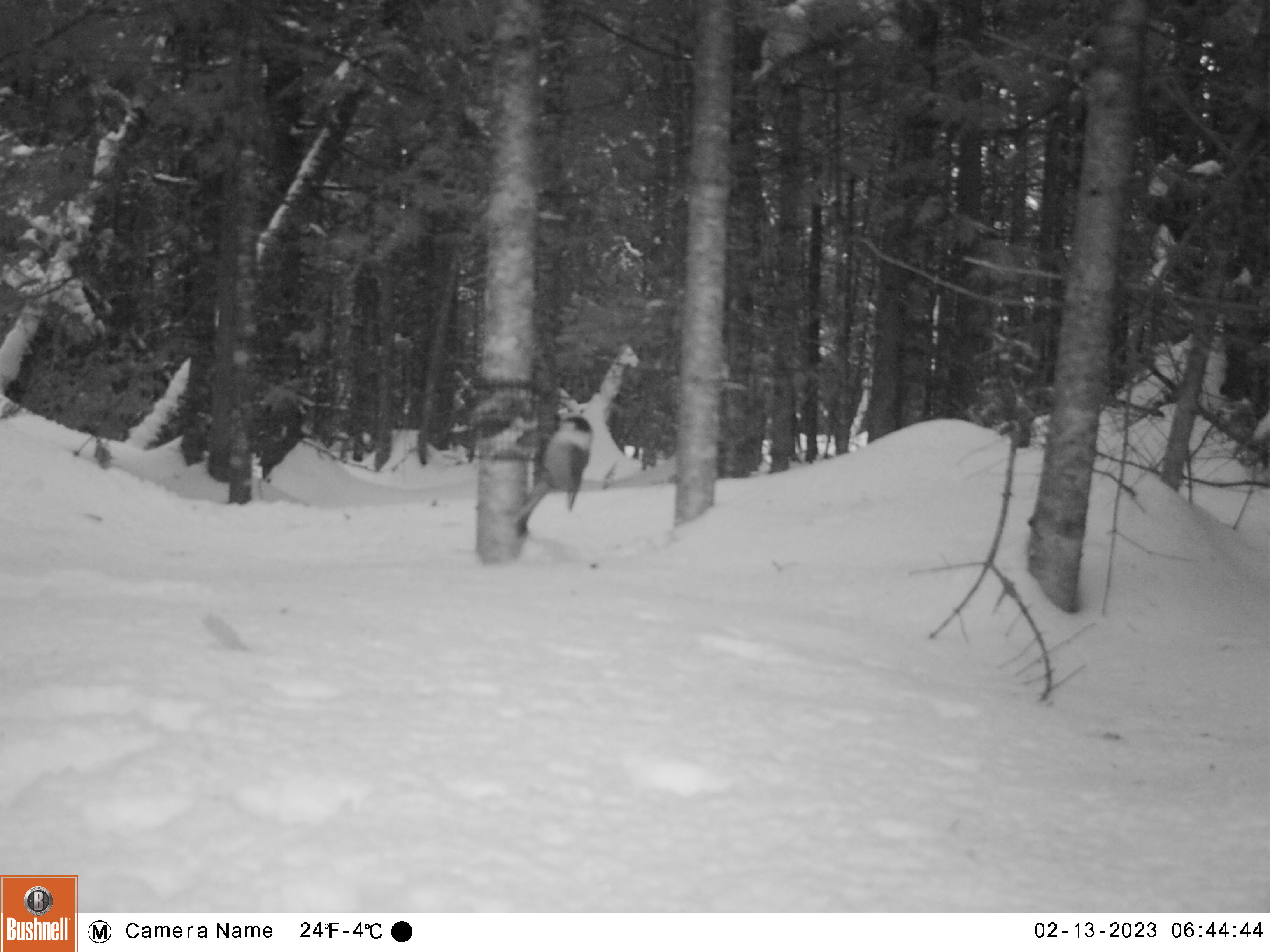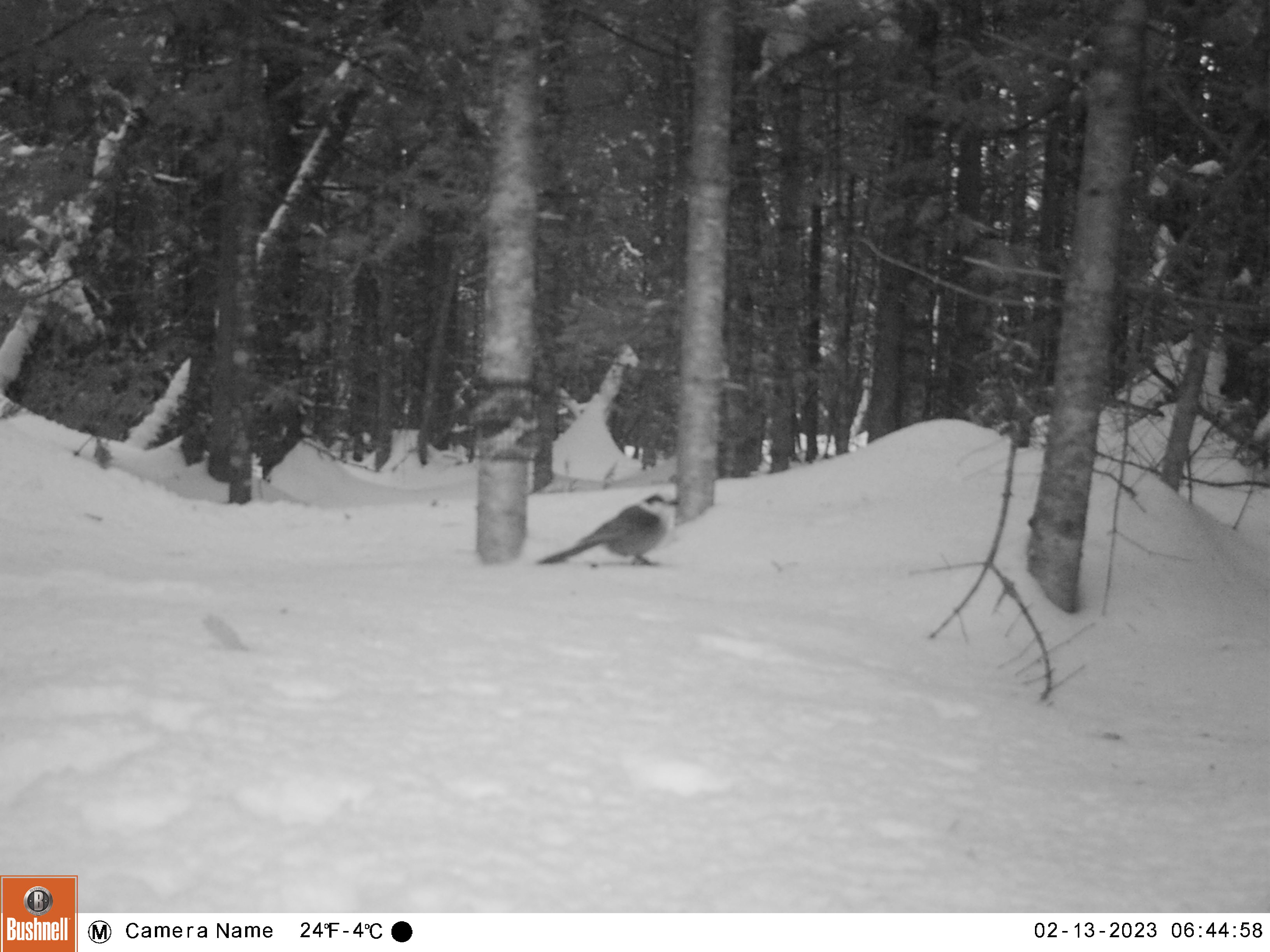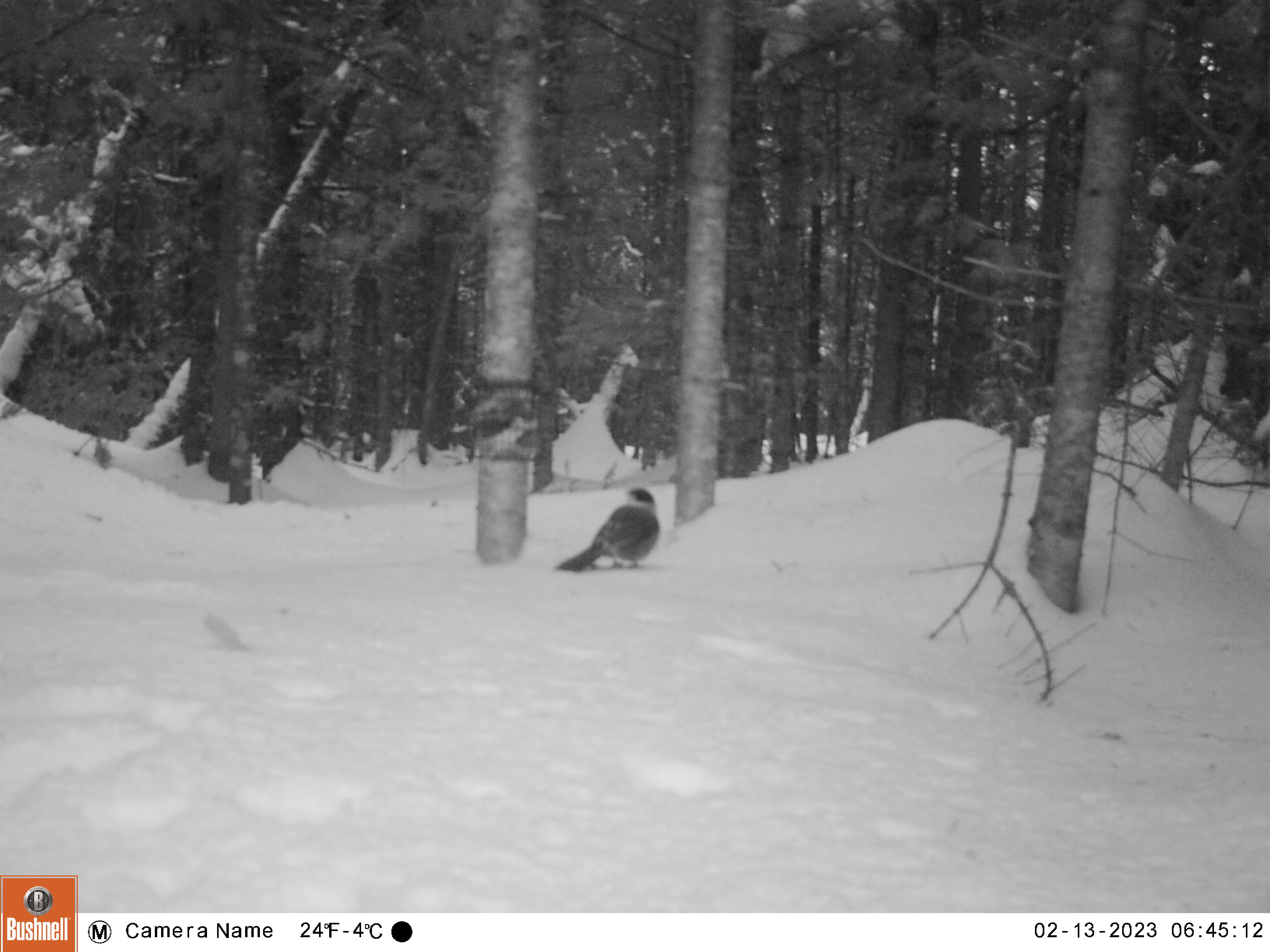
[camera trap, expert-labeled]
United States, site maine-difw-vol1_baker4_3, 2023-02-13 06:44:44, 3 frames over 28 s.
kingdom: Animalia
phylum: Chordata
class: Aves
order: Passeriformes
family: Corvidae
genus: Perisoreus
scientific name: Perisoreus canadensis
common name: canada jay